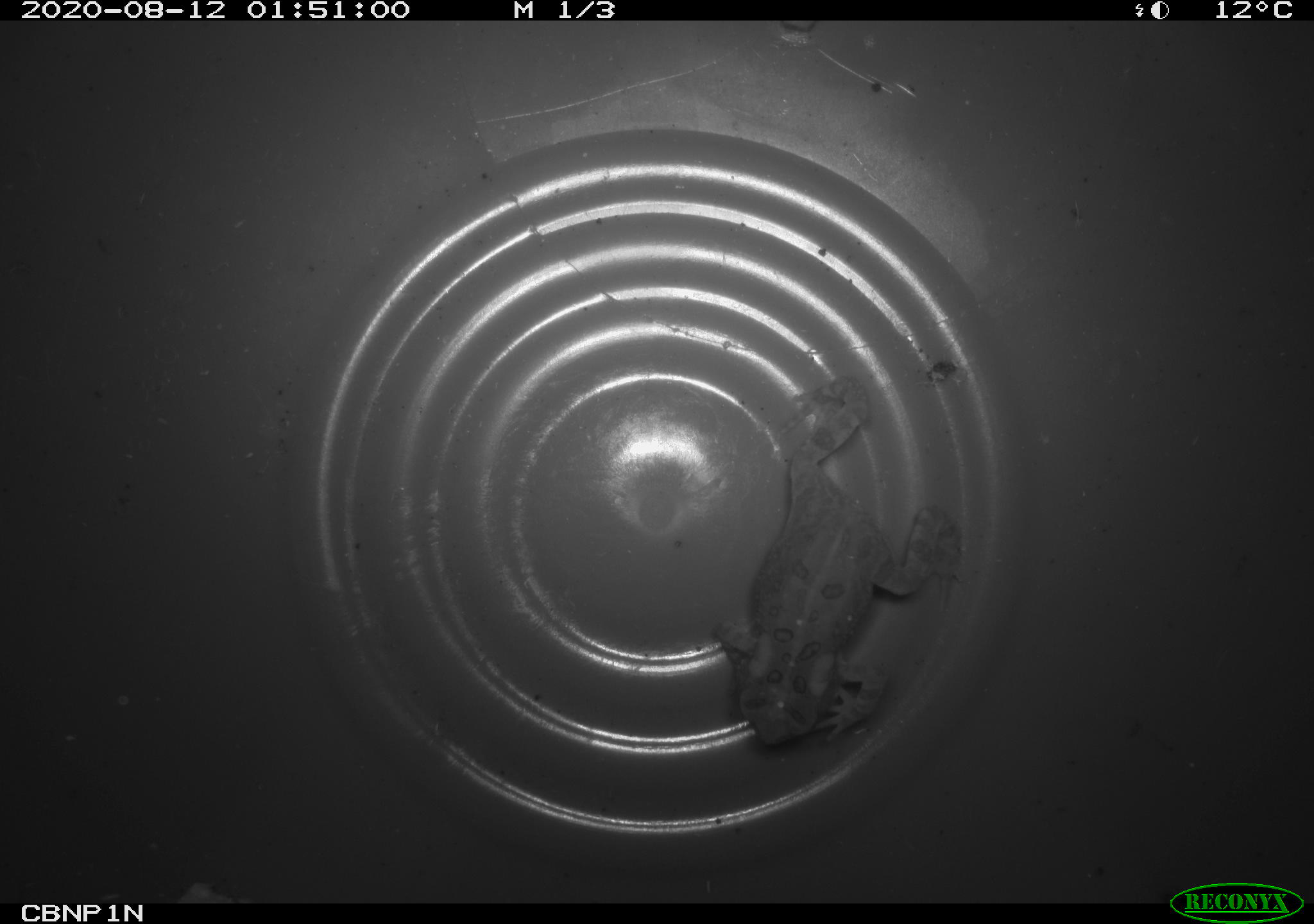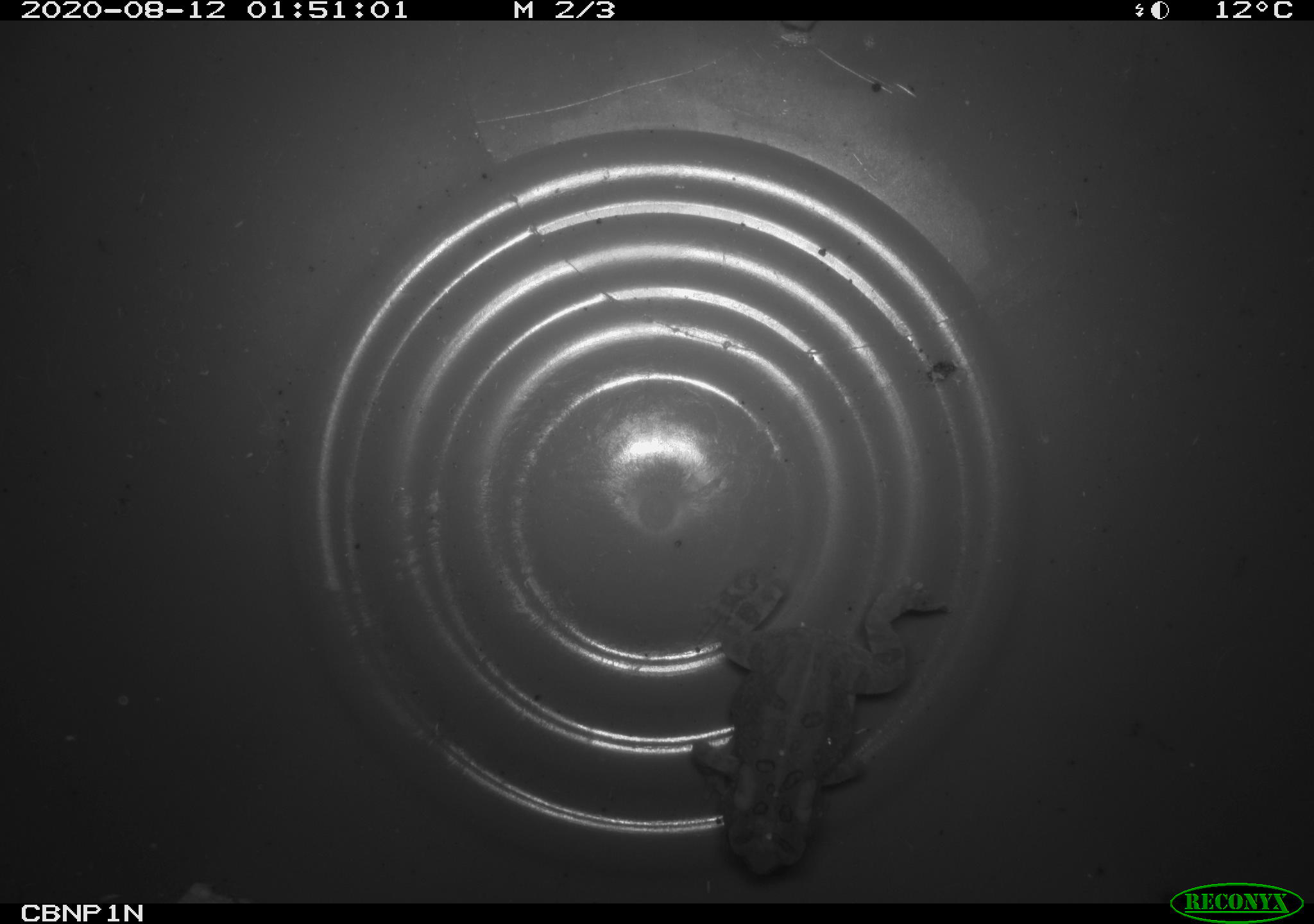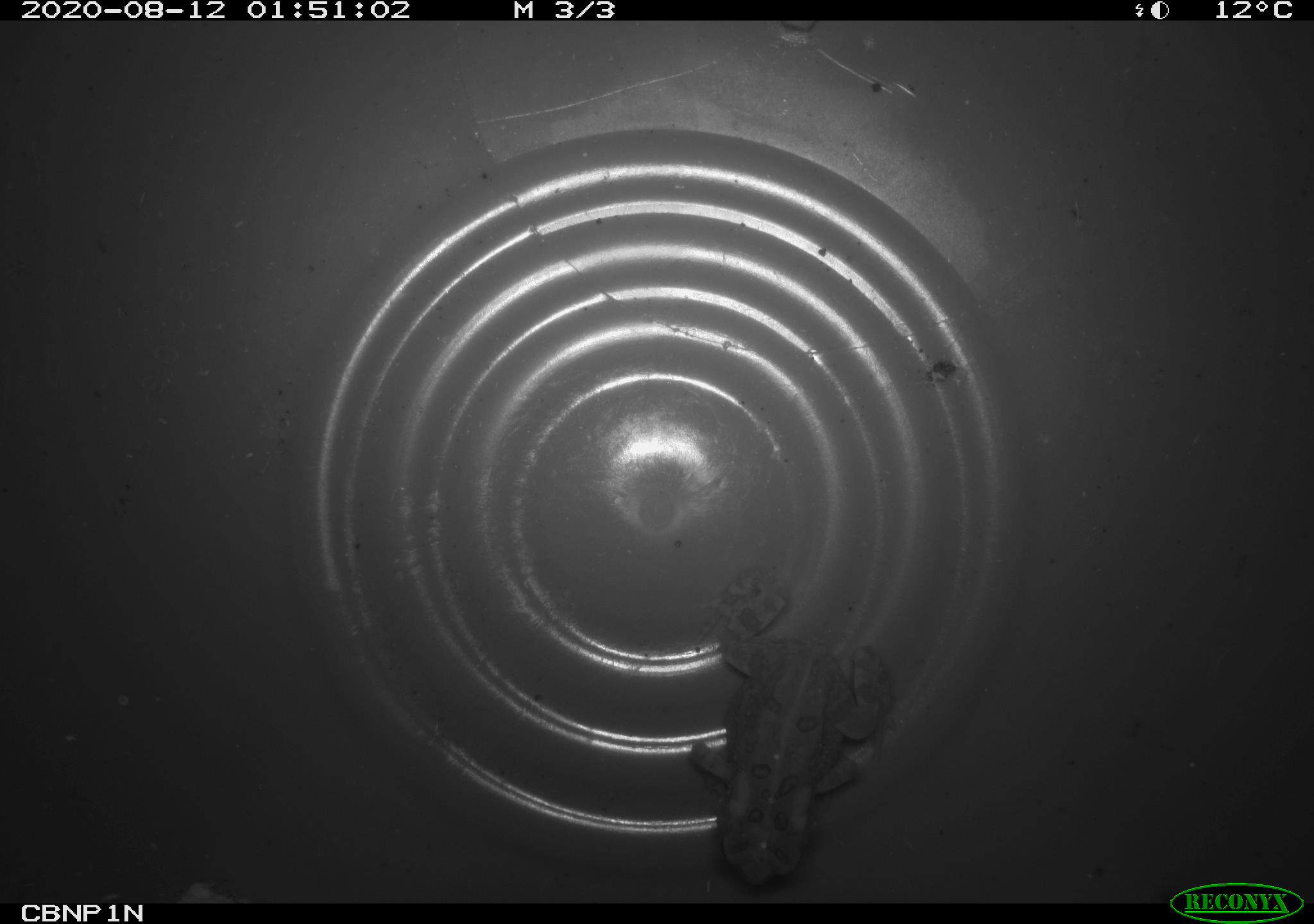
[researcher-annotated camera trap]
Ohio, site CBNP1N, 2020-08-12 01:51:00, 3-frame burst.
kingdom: Animalia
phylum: Chordata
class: Amphibia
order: Anura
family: Bufonidae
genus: Anaxyrus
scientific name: Anaxyrus americanus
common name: american toad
American toad (Anaxyrus americanus).